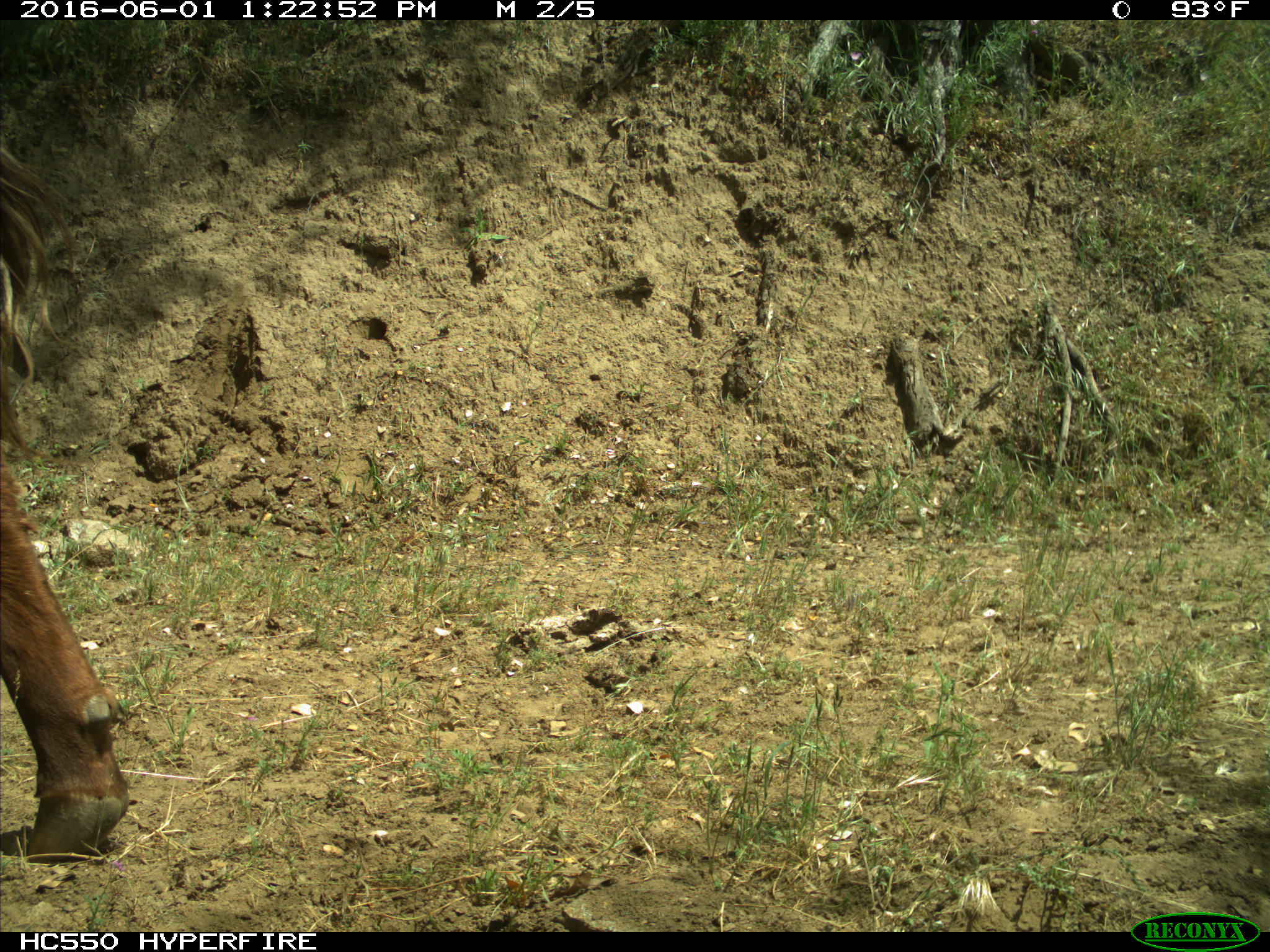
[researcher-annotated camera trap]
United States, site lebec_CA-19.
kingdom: Animalia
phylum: Chordata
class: Mammalia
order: Artiodactyla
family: Bovidae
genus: Bos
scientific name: Bos taurus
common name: domestic cow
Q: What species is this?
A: Bos taurus (domestic cow).